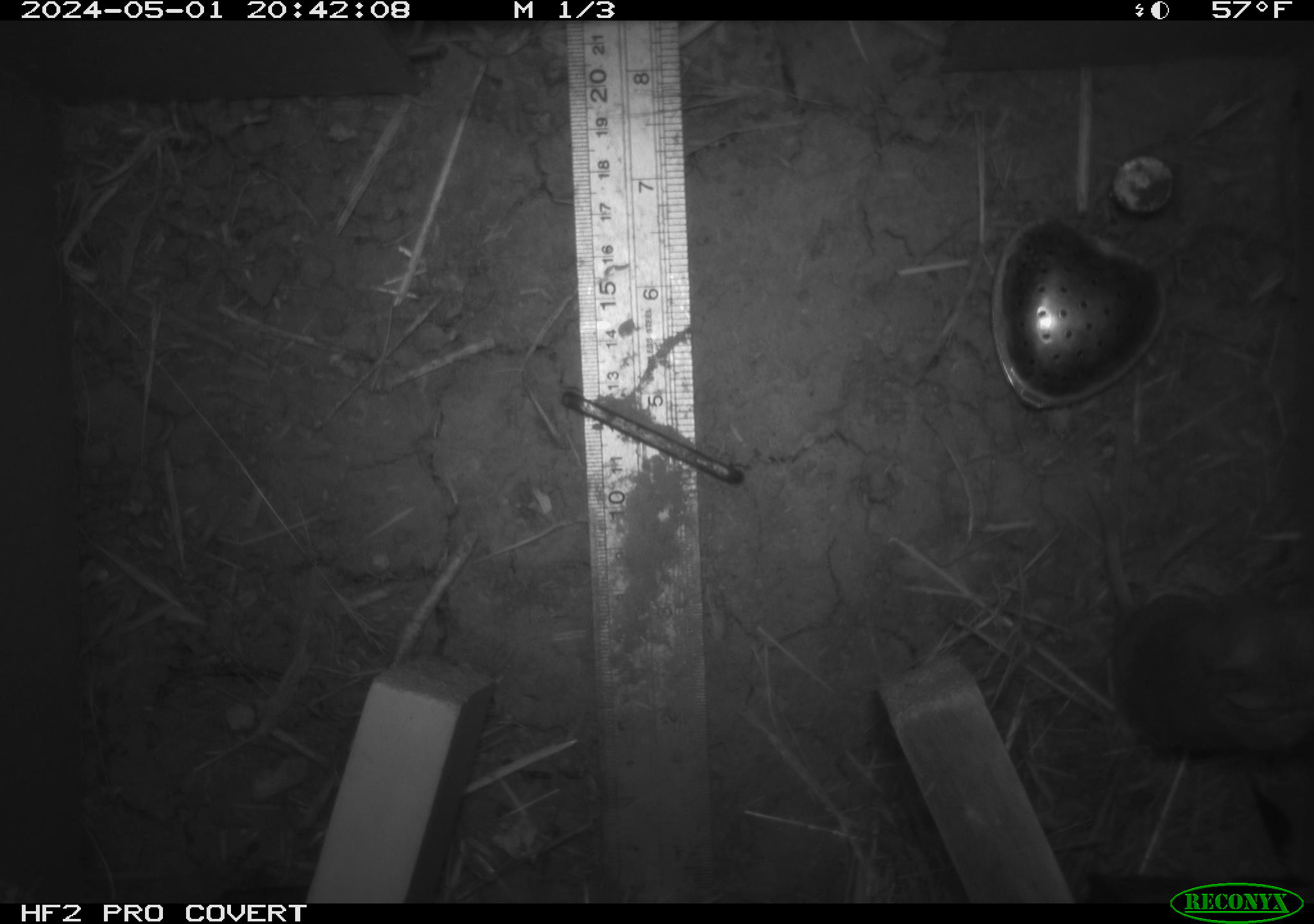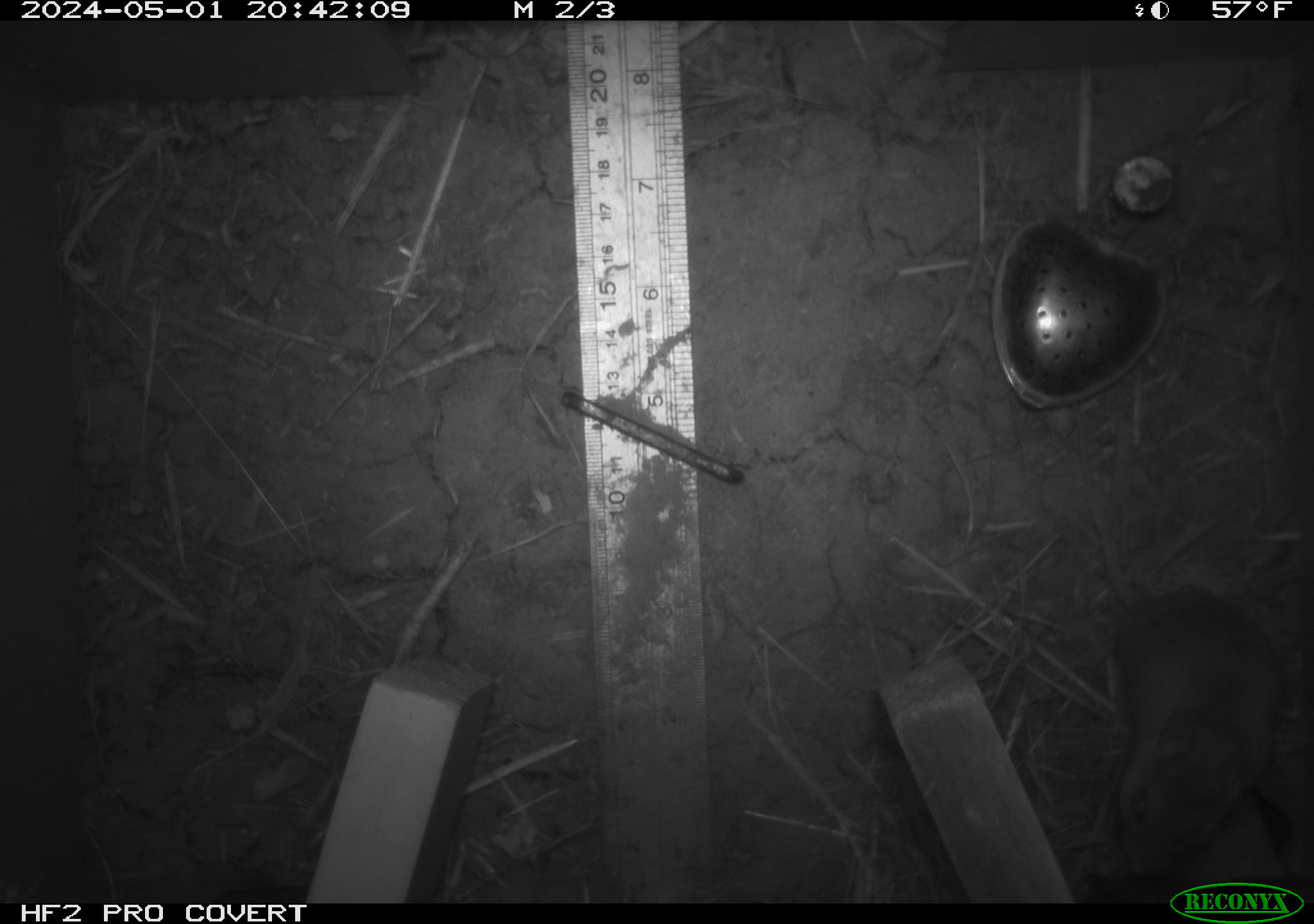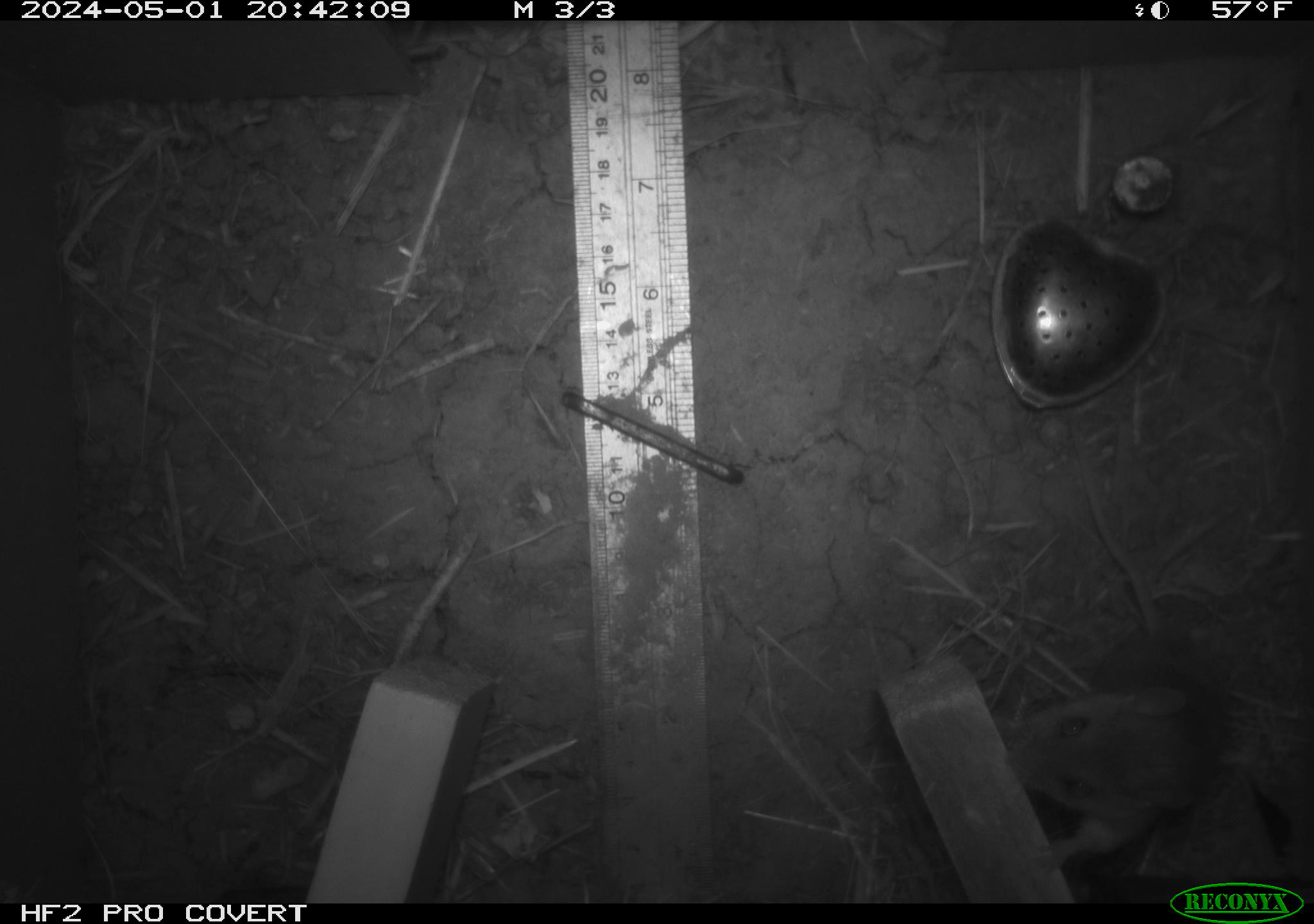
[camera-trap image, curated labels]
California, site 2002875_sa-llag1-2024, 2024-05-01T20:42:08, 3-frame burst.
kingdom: Animalia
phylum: Chordata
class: Mammalia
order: Rodentia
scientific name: Rodentia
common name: mouse species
Mouse species (Rodentia).